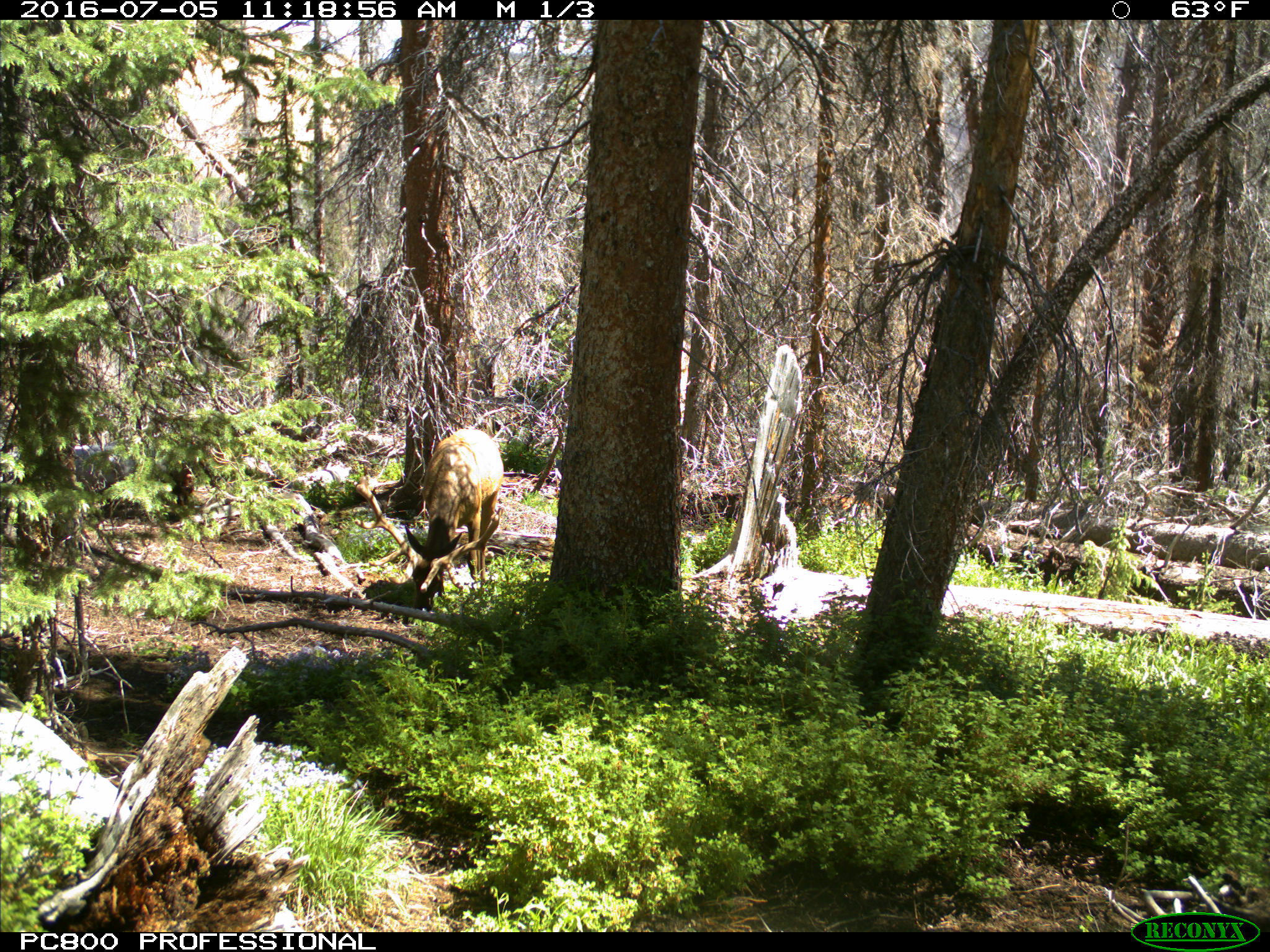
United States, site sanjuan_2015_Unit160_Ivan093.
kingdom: Animalia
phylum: Chordata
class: Mammalia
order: Artiodactyla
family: Cervidae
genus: Cervus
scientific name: Cervus elaphus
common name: red deer